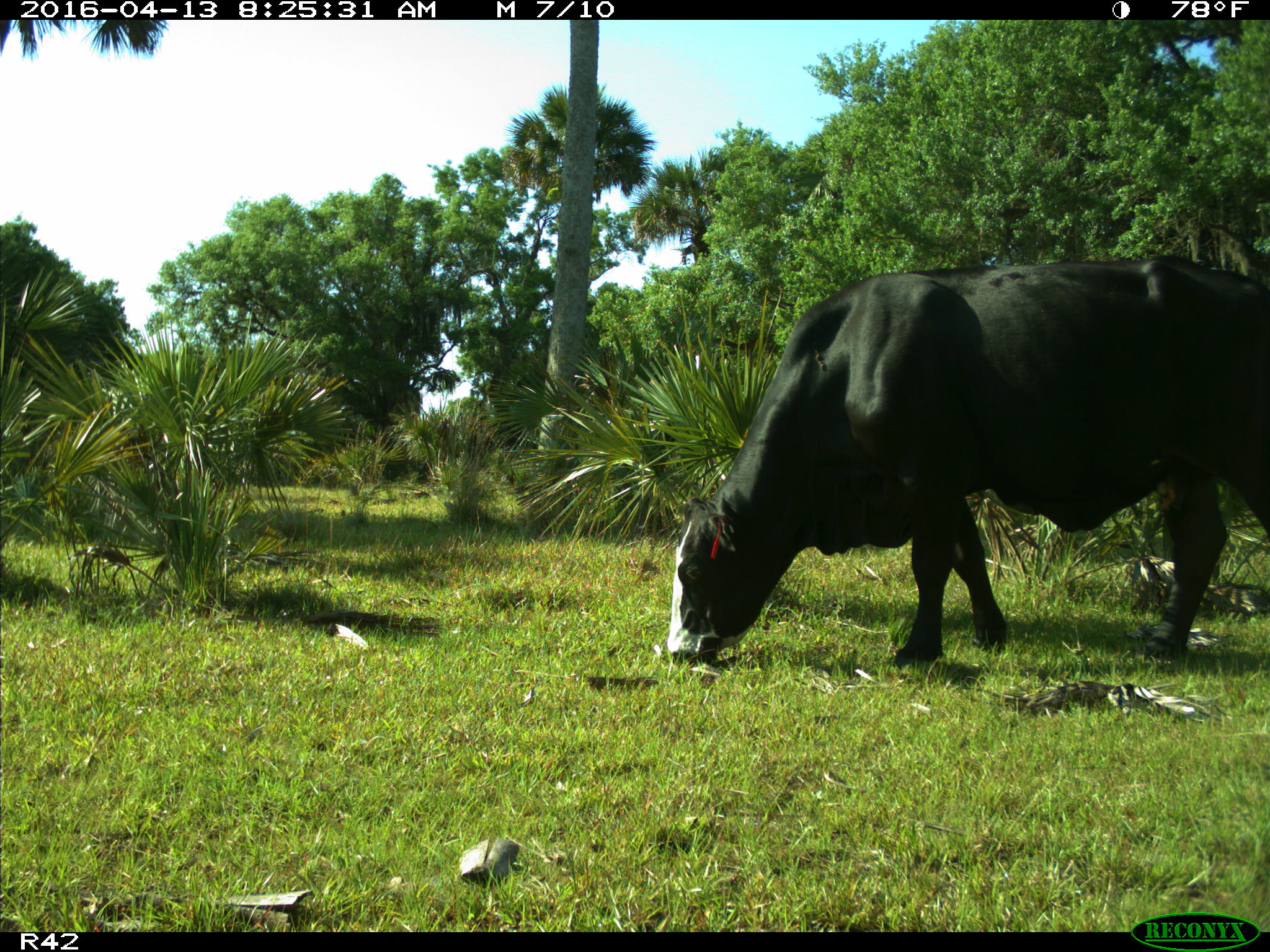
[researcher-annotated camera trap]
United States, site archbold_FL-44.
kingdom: Animalia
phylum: Chordata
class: Mammalia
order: Artiodactyla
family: Bovidae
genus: Bos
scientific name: Bos taurus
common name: domestic cow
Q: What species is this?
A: Bos taurus (domestic cow).